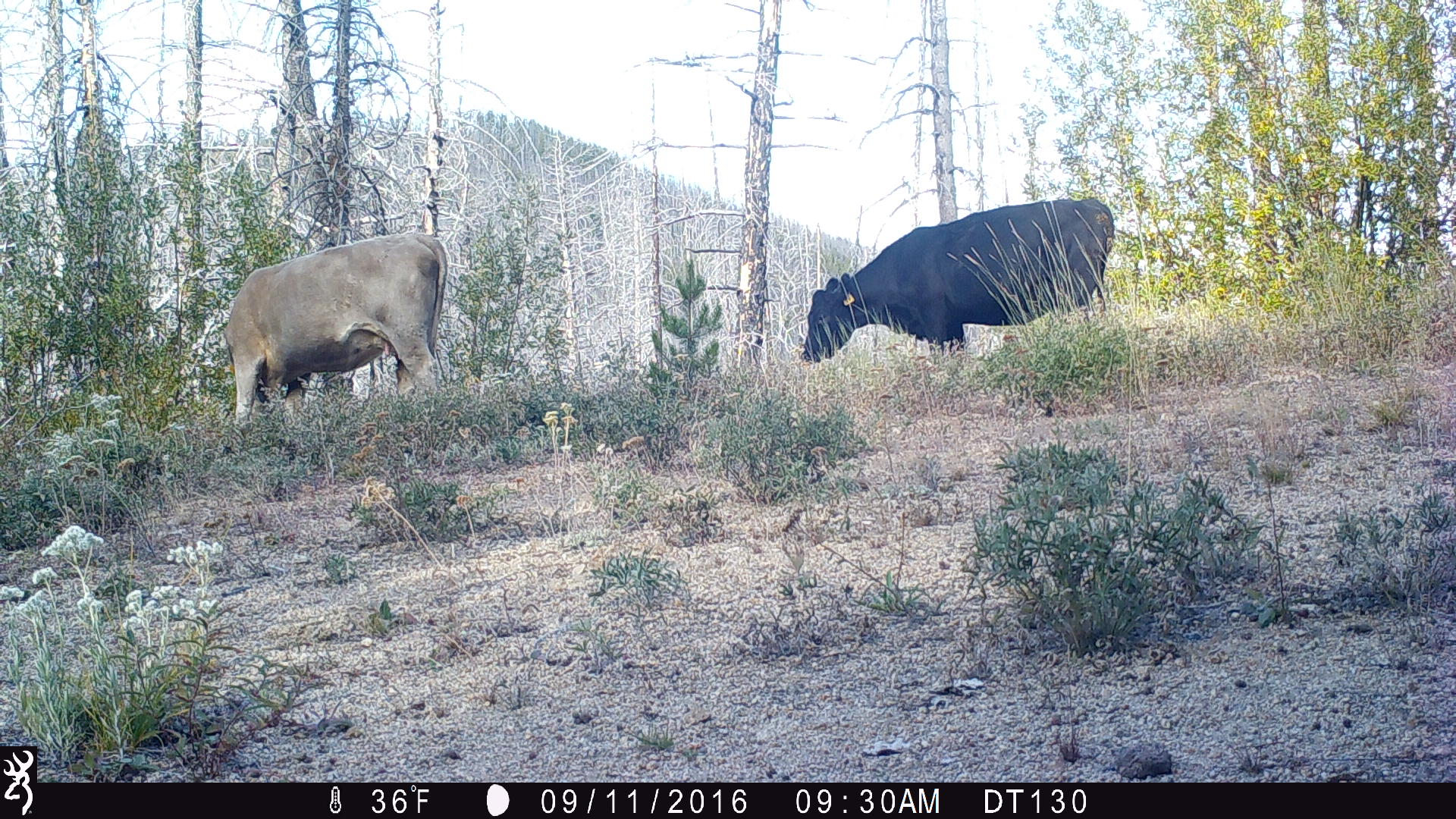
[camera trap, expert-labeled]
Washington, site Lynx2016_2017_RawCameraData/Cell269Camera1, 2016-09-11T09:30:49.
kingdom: Animalia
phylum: Chordata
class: Mammalia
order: Artiodactyla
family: Bovidae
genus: Bos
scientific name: Bos taurus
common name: domestic cattle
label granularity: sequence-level